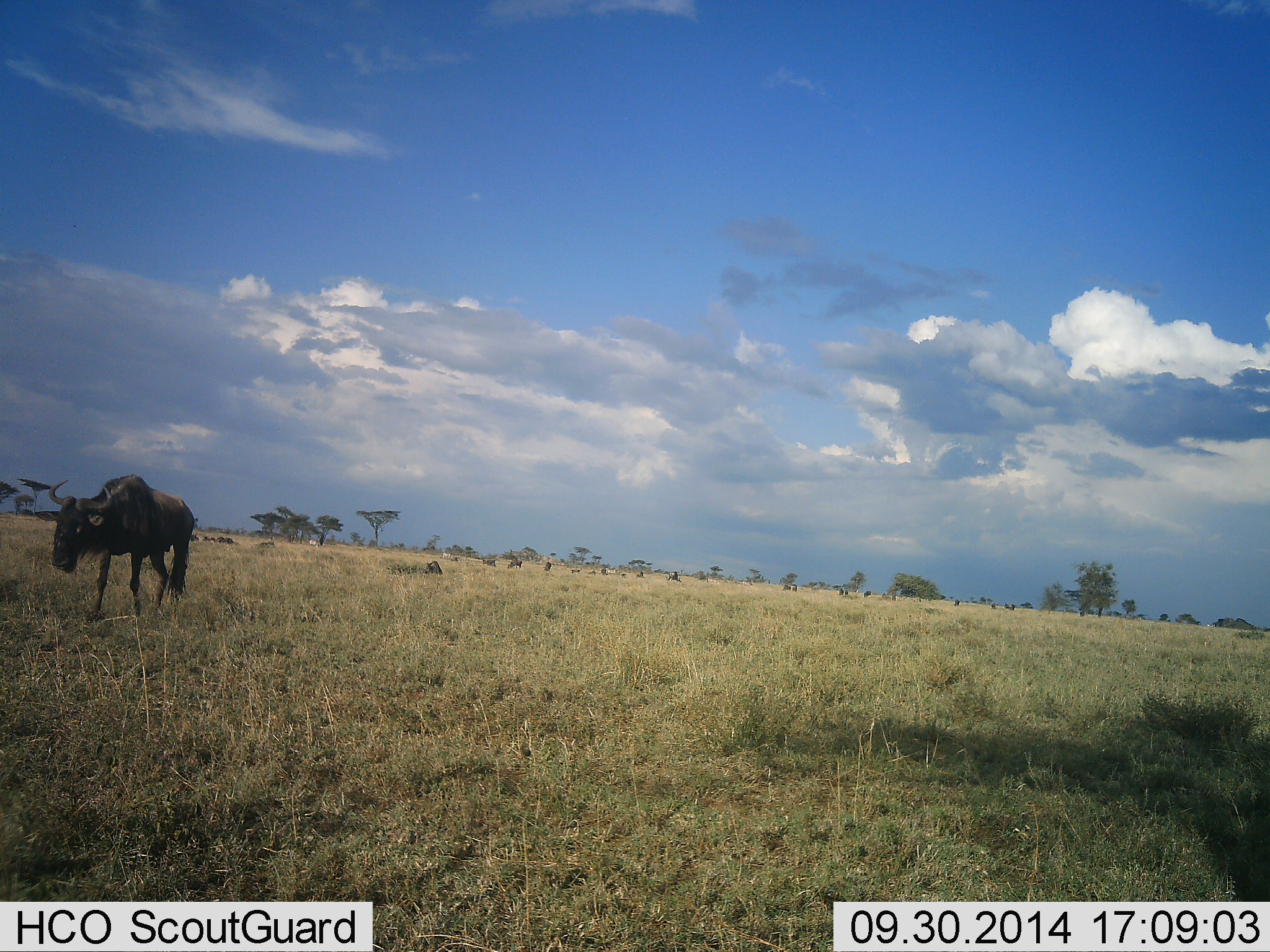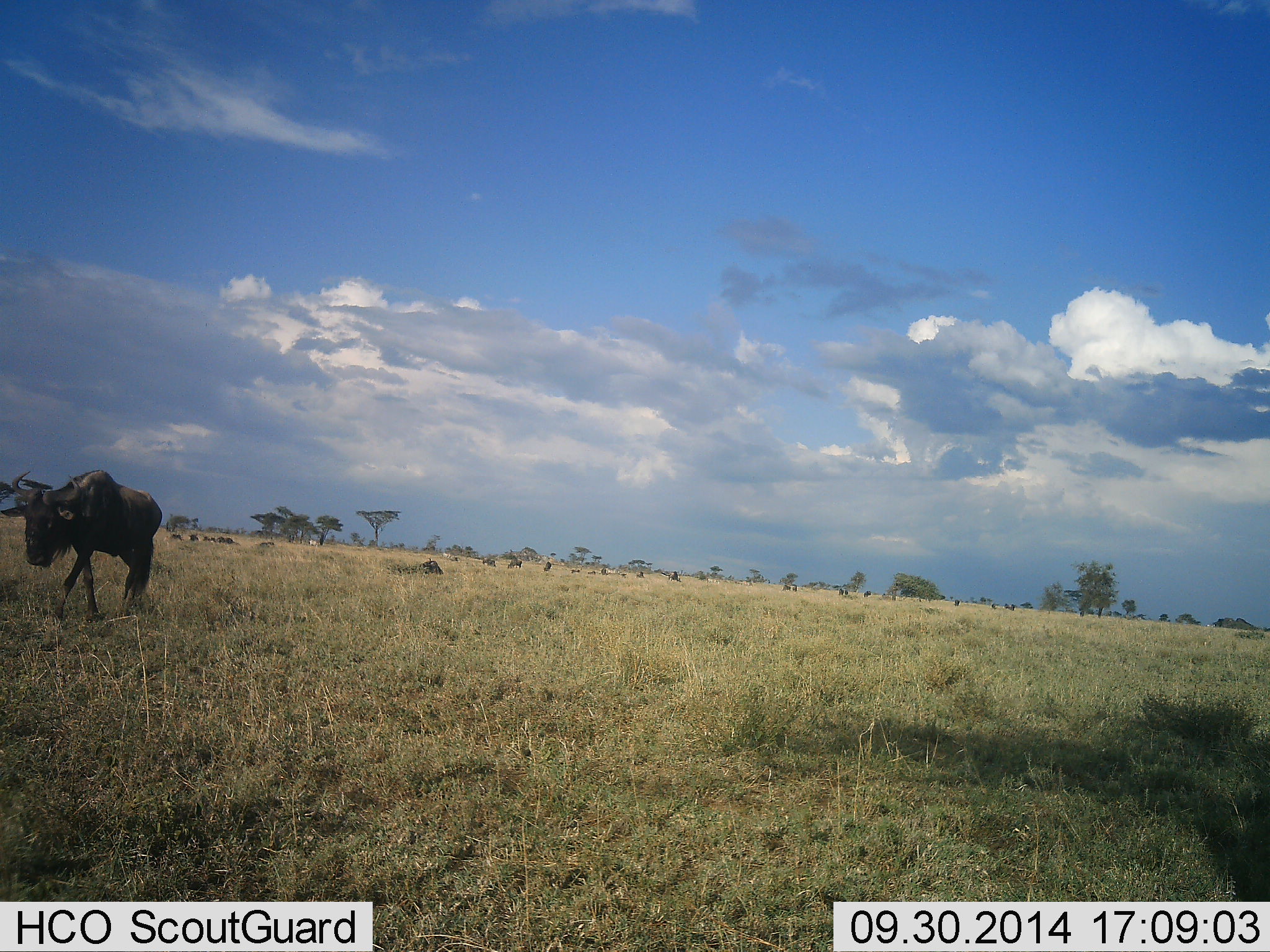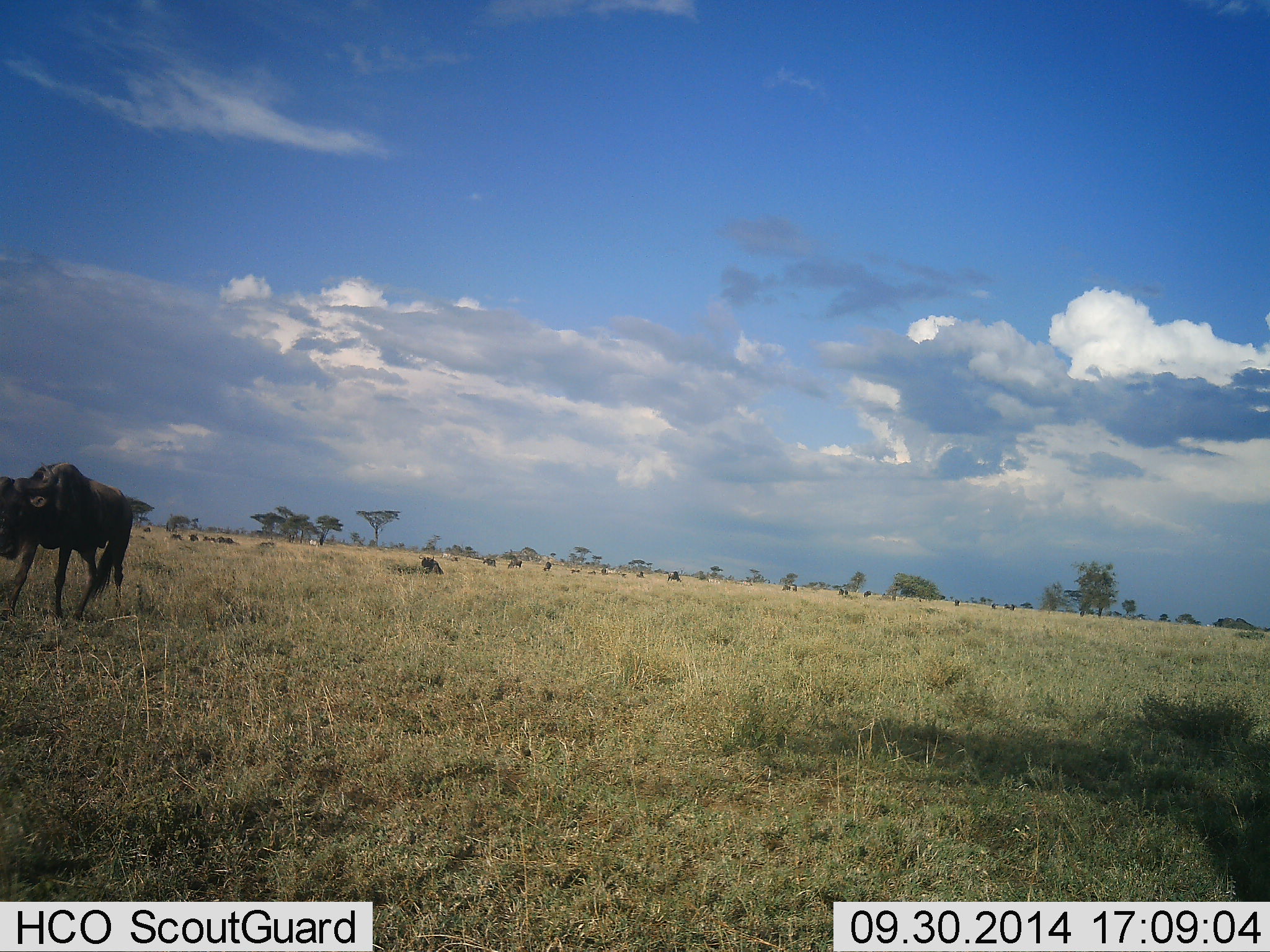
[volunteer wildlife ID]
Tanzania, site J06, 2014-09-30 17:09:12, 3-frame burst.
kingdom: Animalia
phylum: Chordata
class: Mammalia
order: Artiodactyla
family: Bovidae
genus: Connochaetes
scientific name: Connochaetes taurinus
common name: blue wildebeest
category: wildebeest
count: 1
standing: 20%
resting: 10%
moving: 100%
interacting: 0%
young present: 0%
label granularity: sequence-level